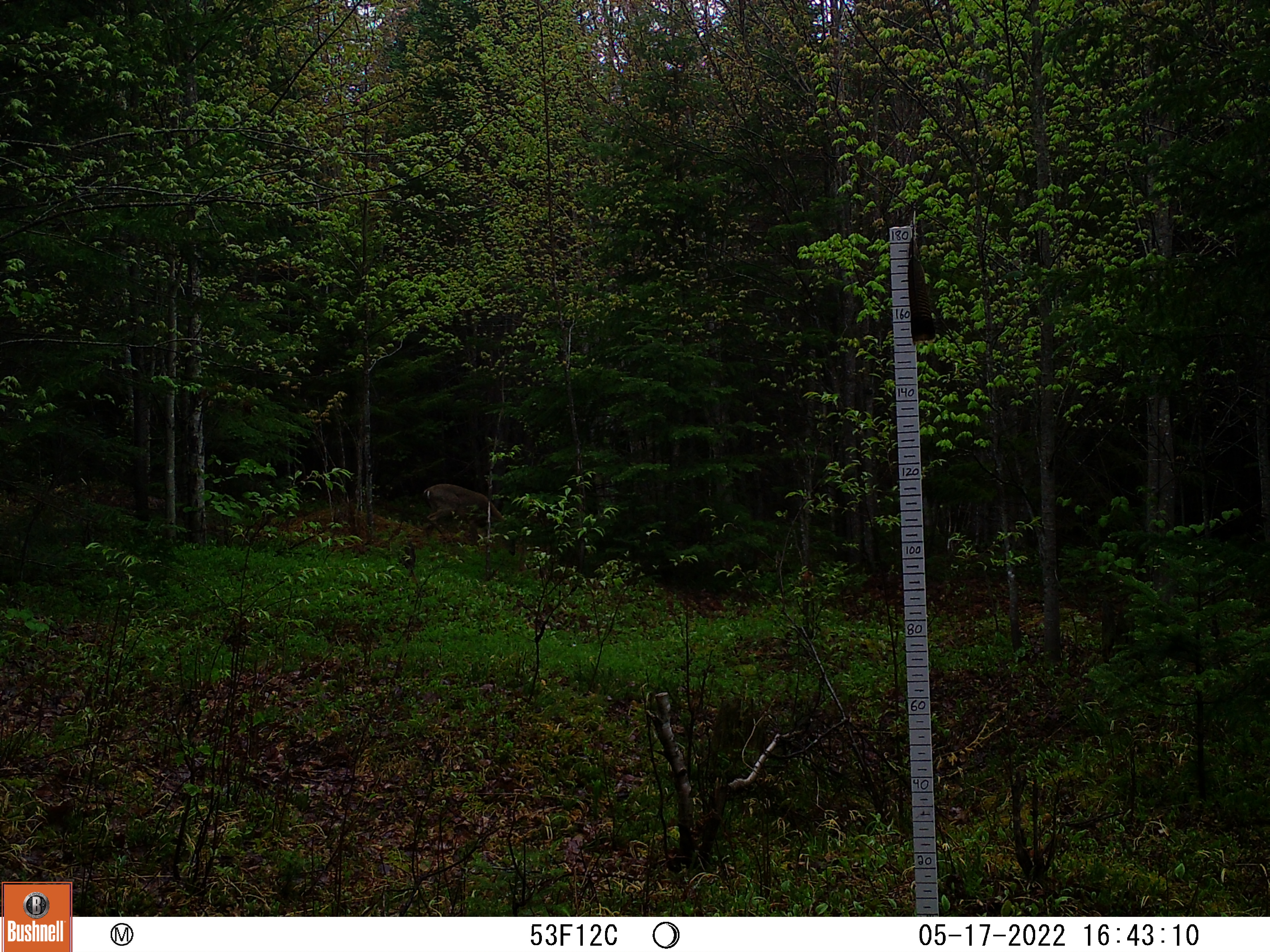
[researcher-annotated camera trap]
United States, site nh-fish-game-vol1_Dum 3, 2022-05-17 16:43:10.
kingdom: Animalia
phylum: Chordata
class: Mammalia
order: Artiodactyla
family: Cervidae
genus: Odocoileus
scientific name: Odocoileus virginianus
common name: white-tailed deer